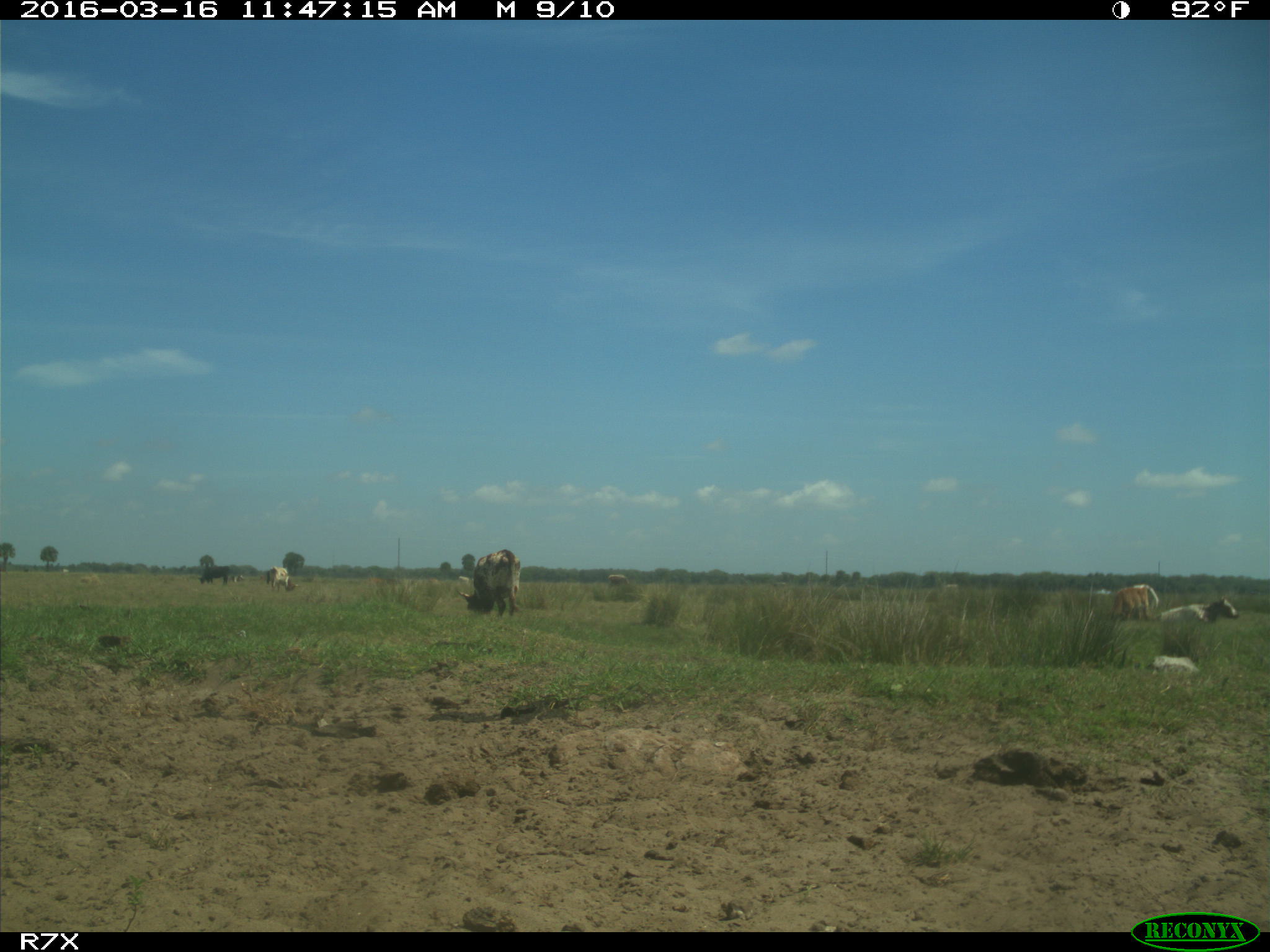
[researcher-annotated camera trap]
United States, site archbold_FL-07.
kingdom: Animalia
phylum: Chordata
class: Mammalia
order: Artiodactyla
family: Bovidae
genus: Bos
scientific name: Bos taurus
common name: domestic cow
Bos taurus (domestic cow).